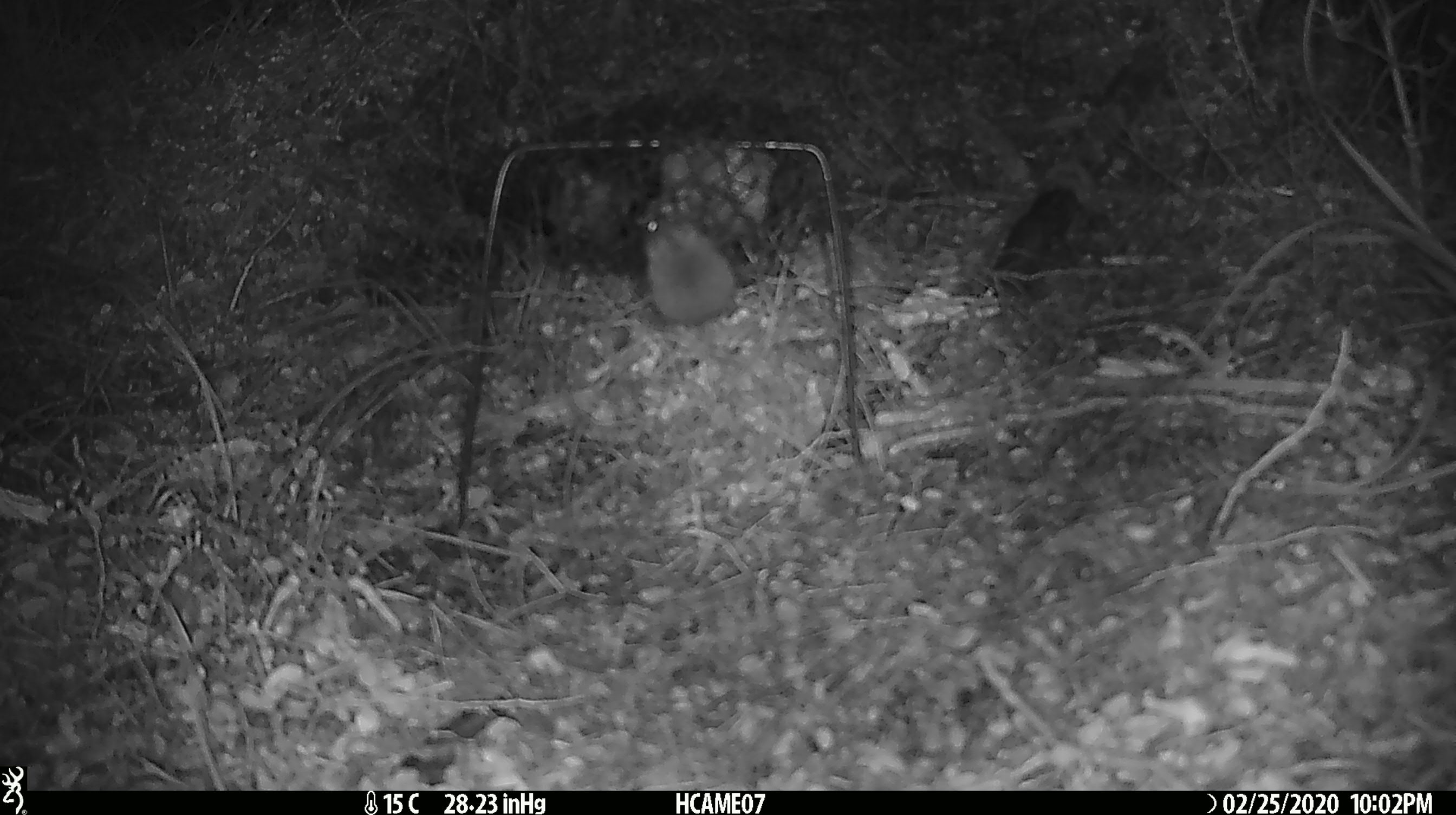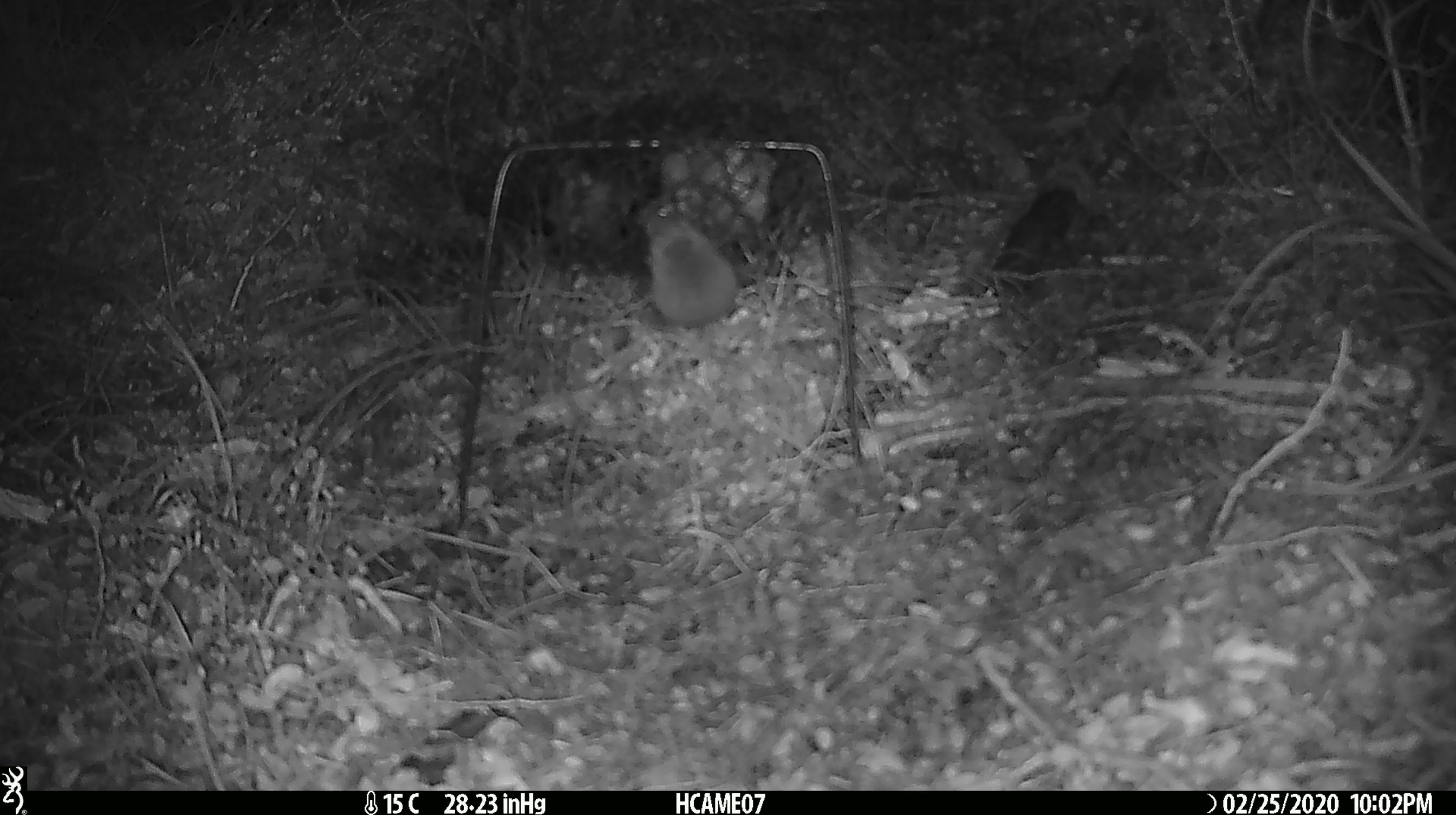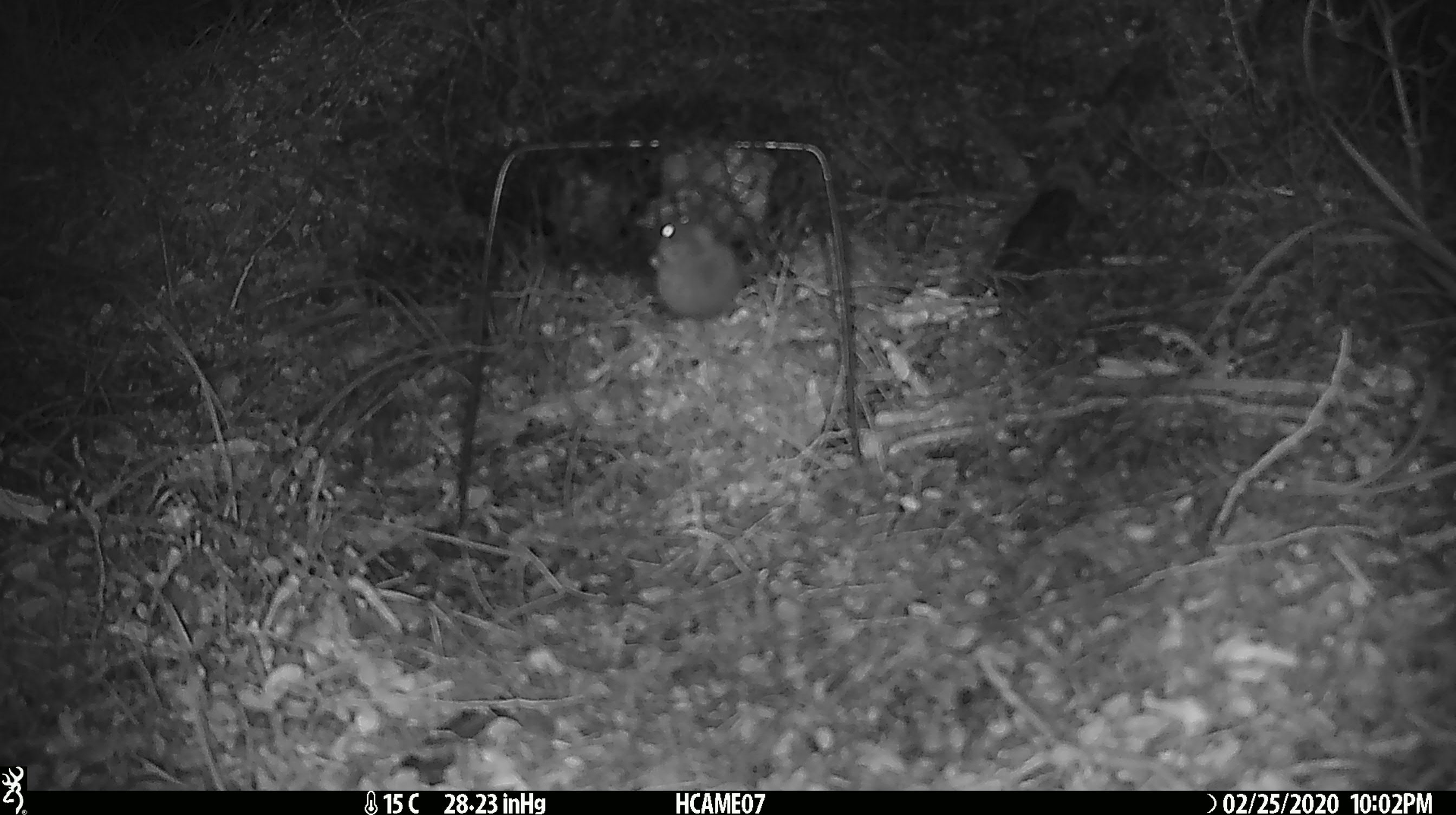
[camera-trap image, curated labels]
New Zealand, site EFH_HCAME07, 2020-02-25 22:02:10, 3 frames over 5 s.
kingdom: Animalia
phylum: Chordata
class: Mammalia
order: Rodentia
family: Muridae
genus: Mus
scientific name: Mus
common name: mouse